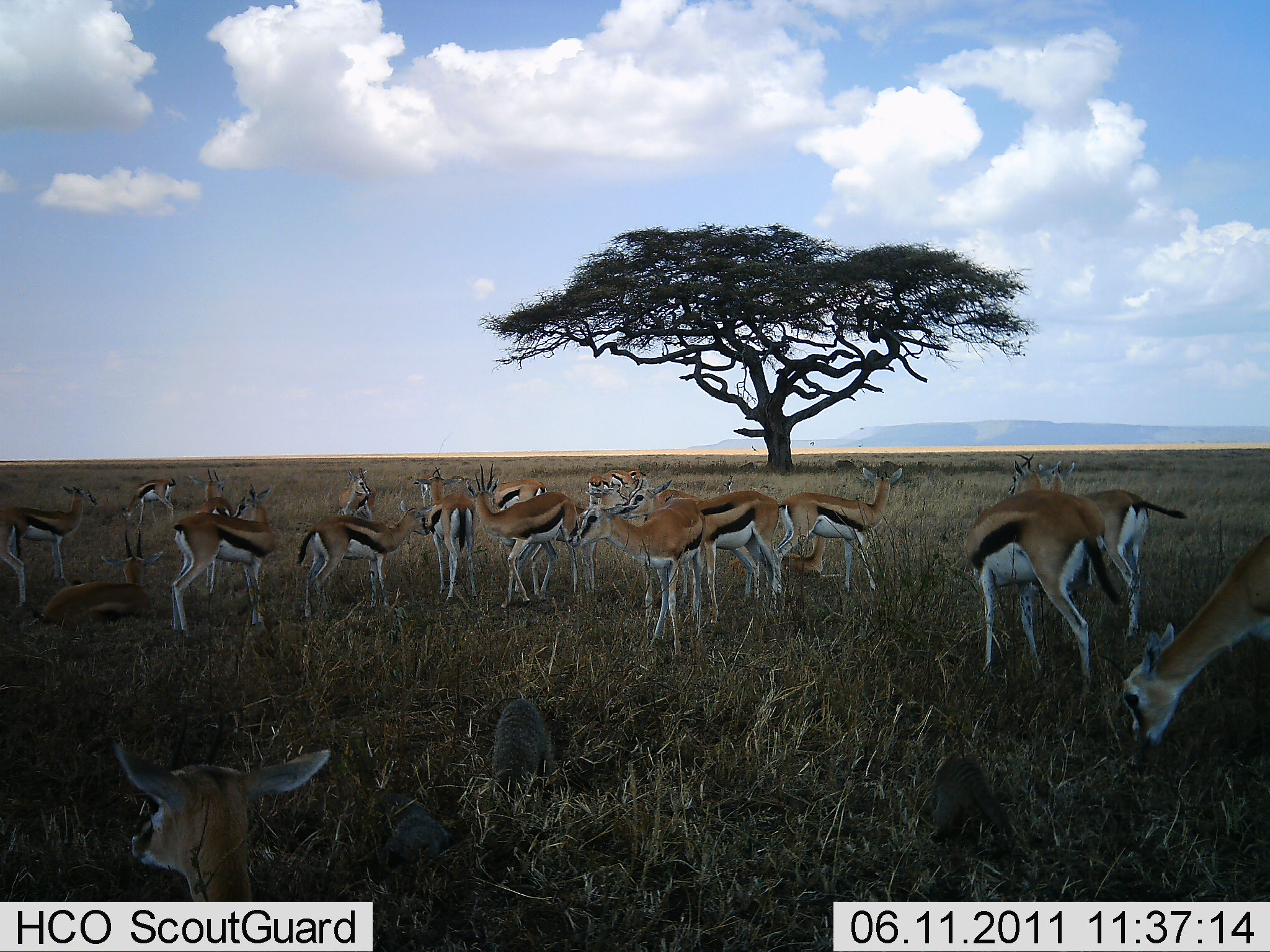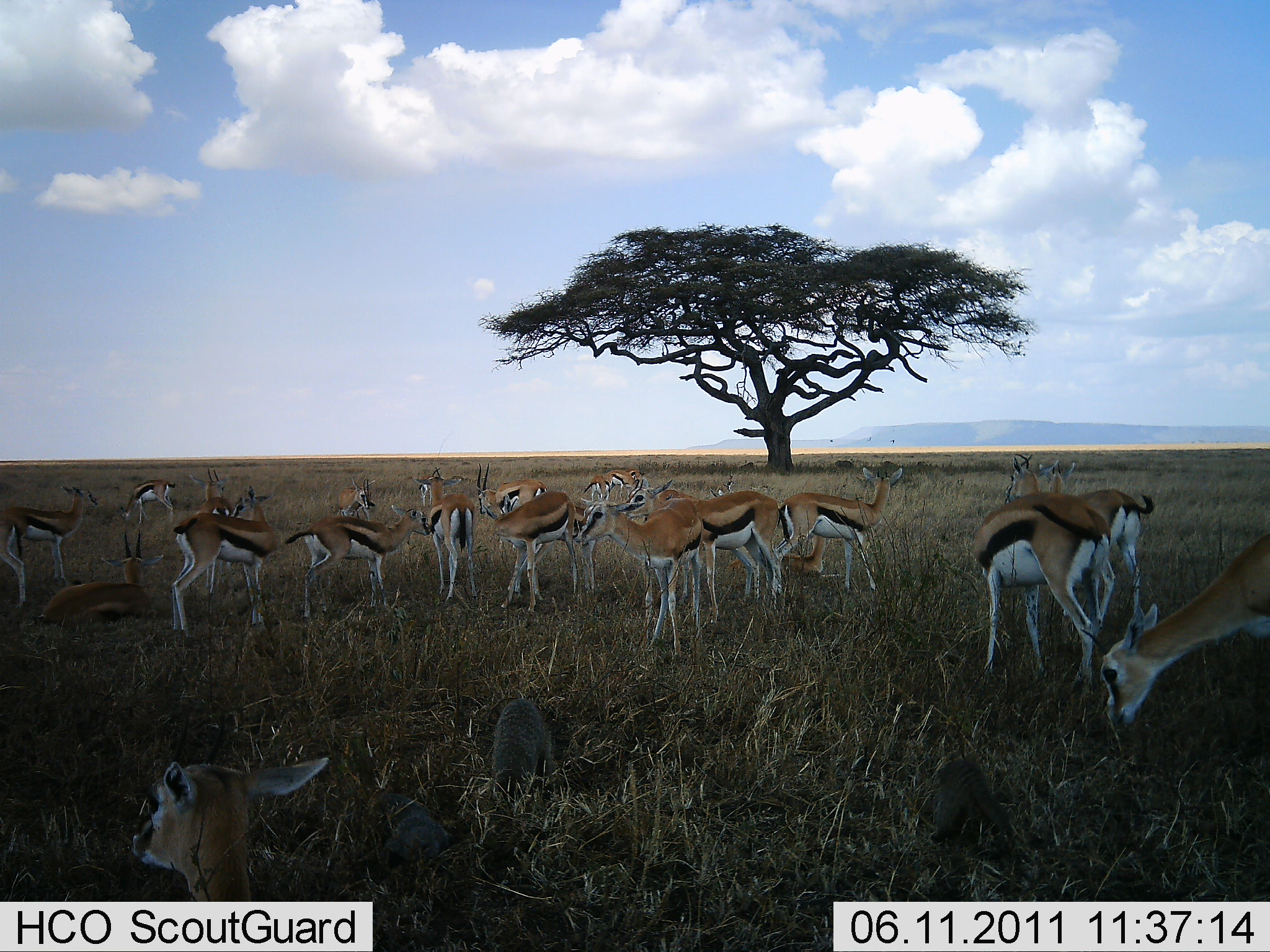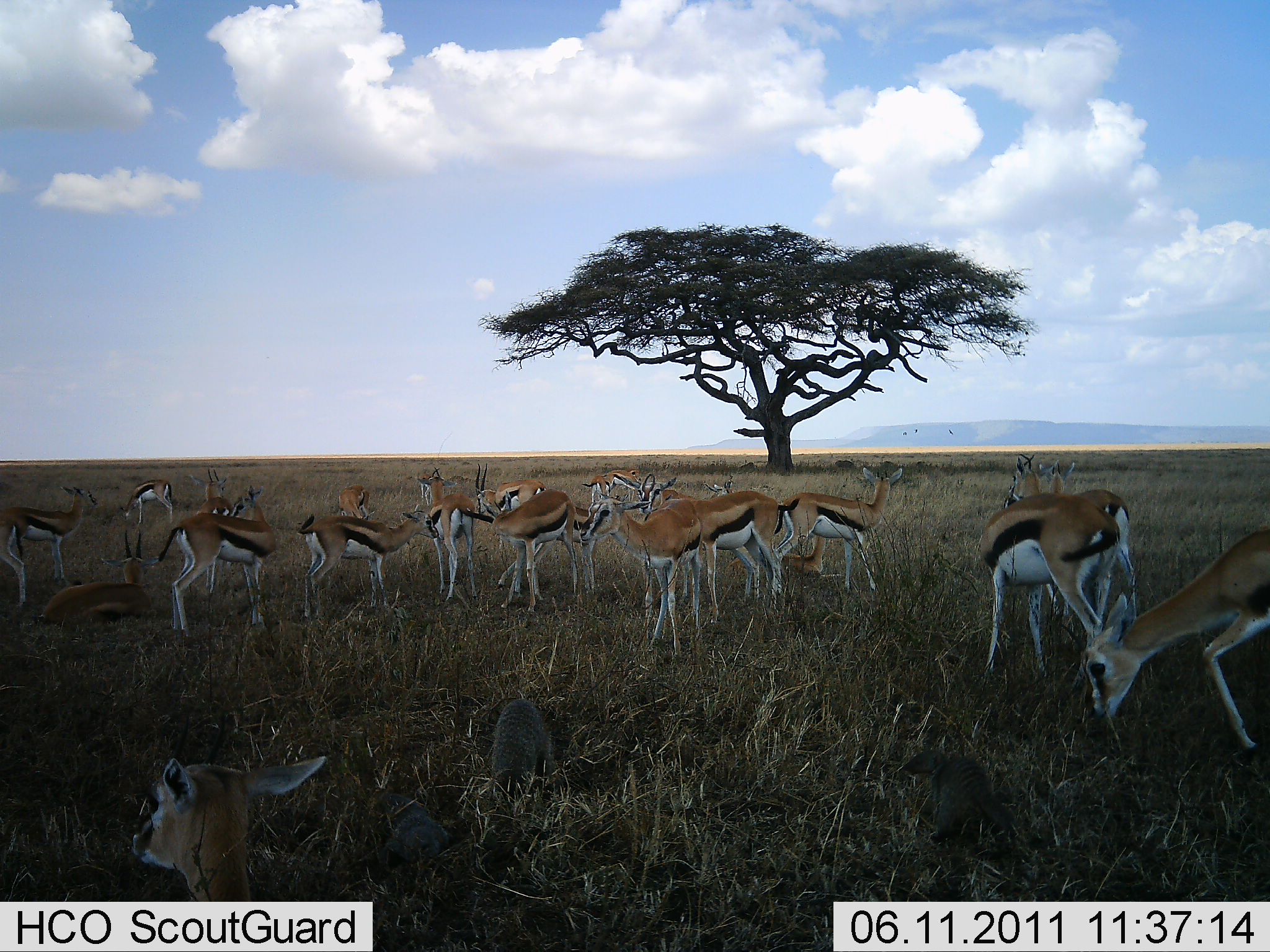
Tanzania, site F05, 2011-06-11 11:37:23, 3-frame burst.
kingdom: Animalia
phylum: Chordata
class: Mammalia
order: Artiodactyla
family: Bovidae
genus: Eudorcas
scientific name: Eudorcas thomsonii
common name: thomson's gazelle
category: gazellethomsons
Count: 11-50.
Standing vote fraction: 83%.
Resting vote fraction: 39%.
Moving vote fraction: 0%.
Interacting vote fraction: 0%.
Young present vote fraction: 0%.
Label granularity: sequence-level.